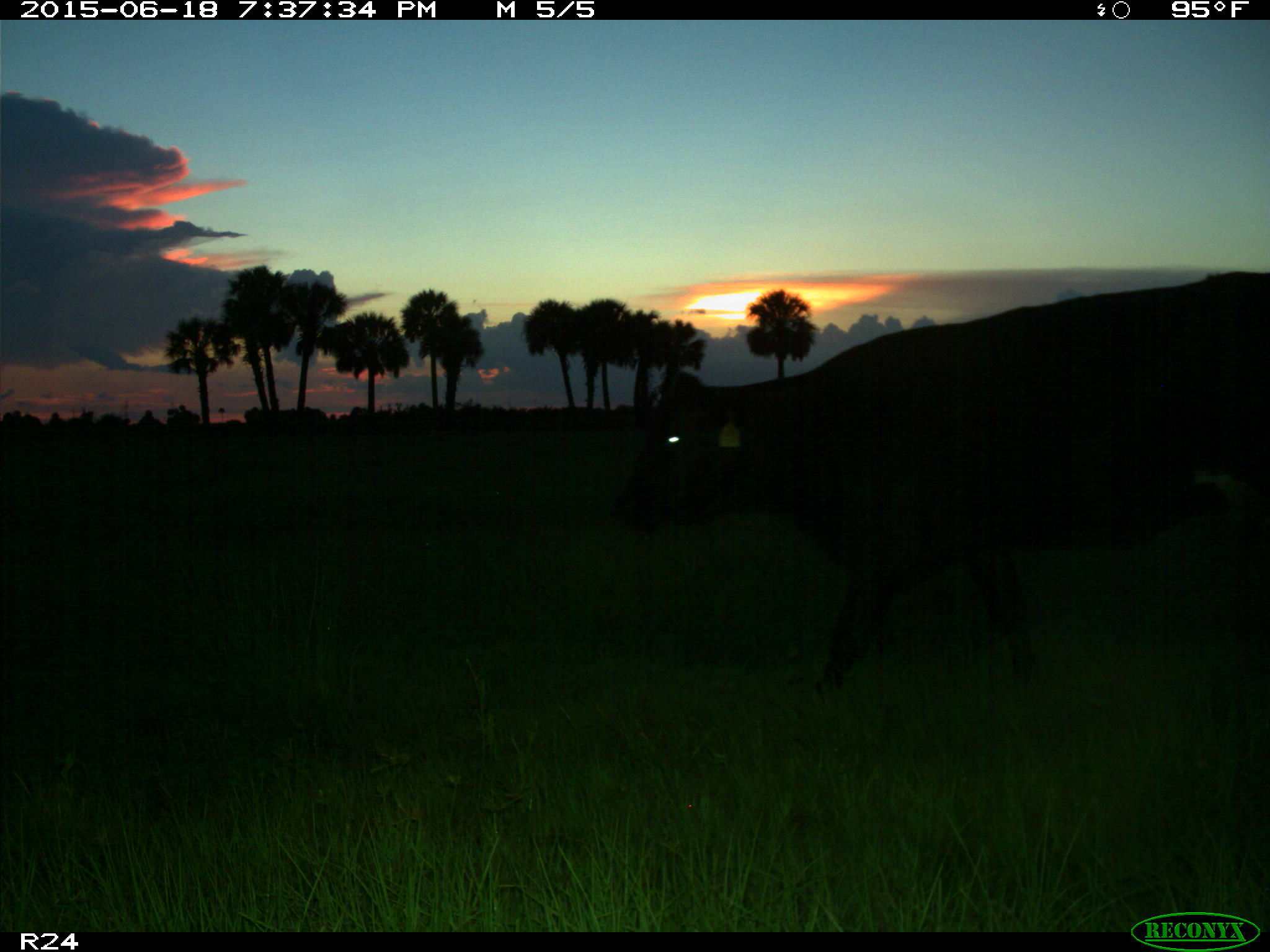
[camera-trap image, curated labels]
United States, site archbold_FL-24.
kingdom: Animalia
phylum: Chordata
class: Mammalia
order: Artiodactyla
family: Bovidae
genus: Bos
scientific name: Bos taurus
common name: domestic cow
Bos taurus (domestic cow).